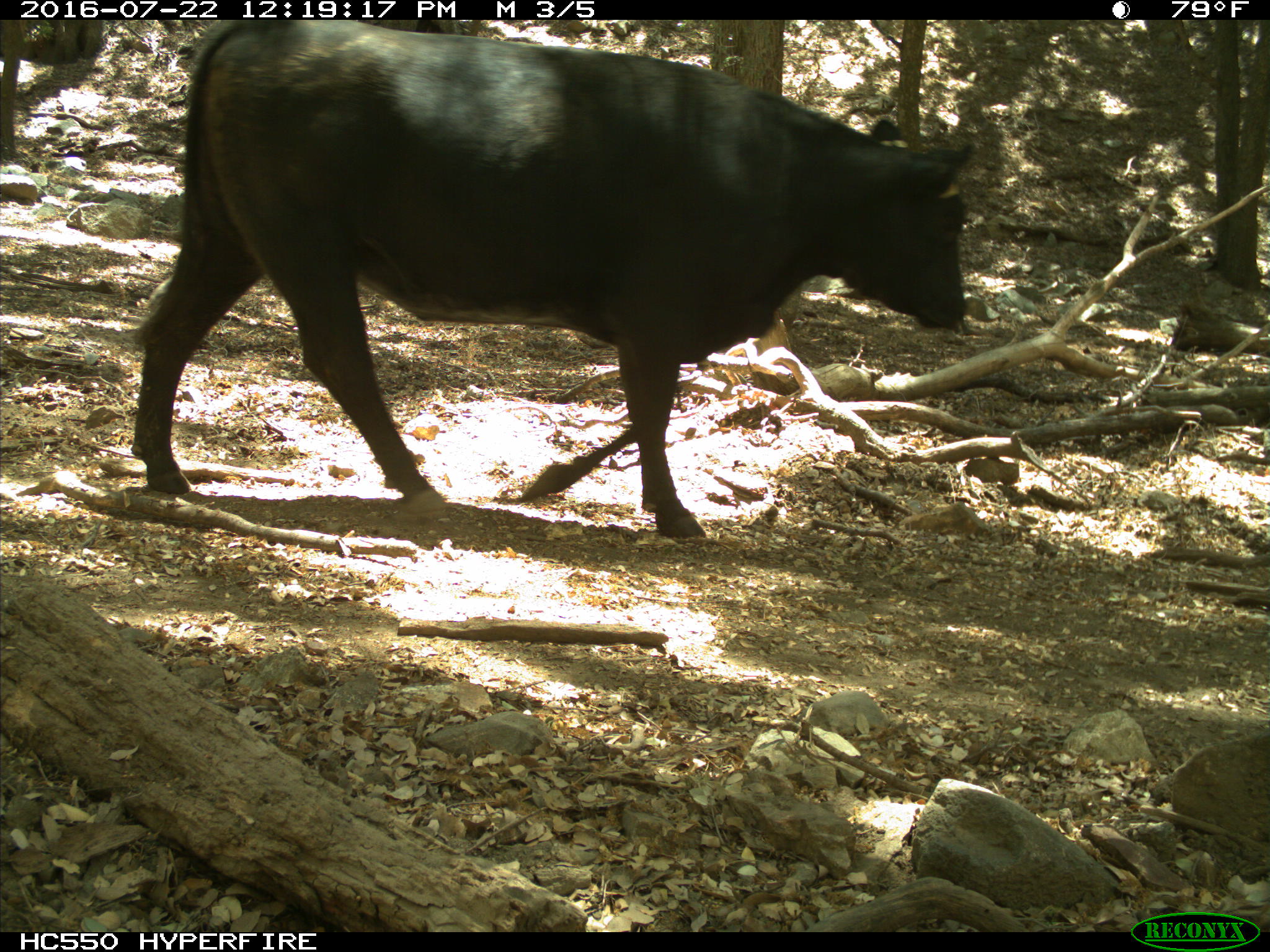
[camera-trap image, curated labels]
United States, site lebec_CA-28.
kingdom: Animalia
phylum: Chordata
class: Mammalia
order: Artiodactyla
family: Bovidae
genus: Bos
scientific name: Bos taurus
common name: domestic cow